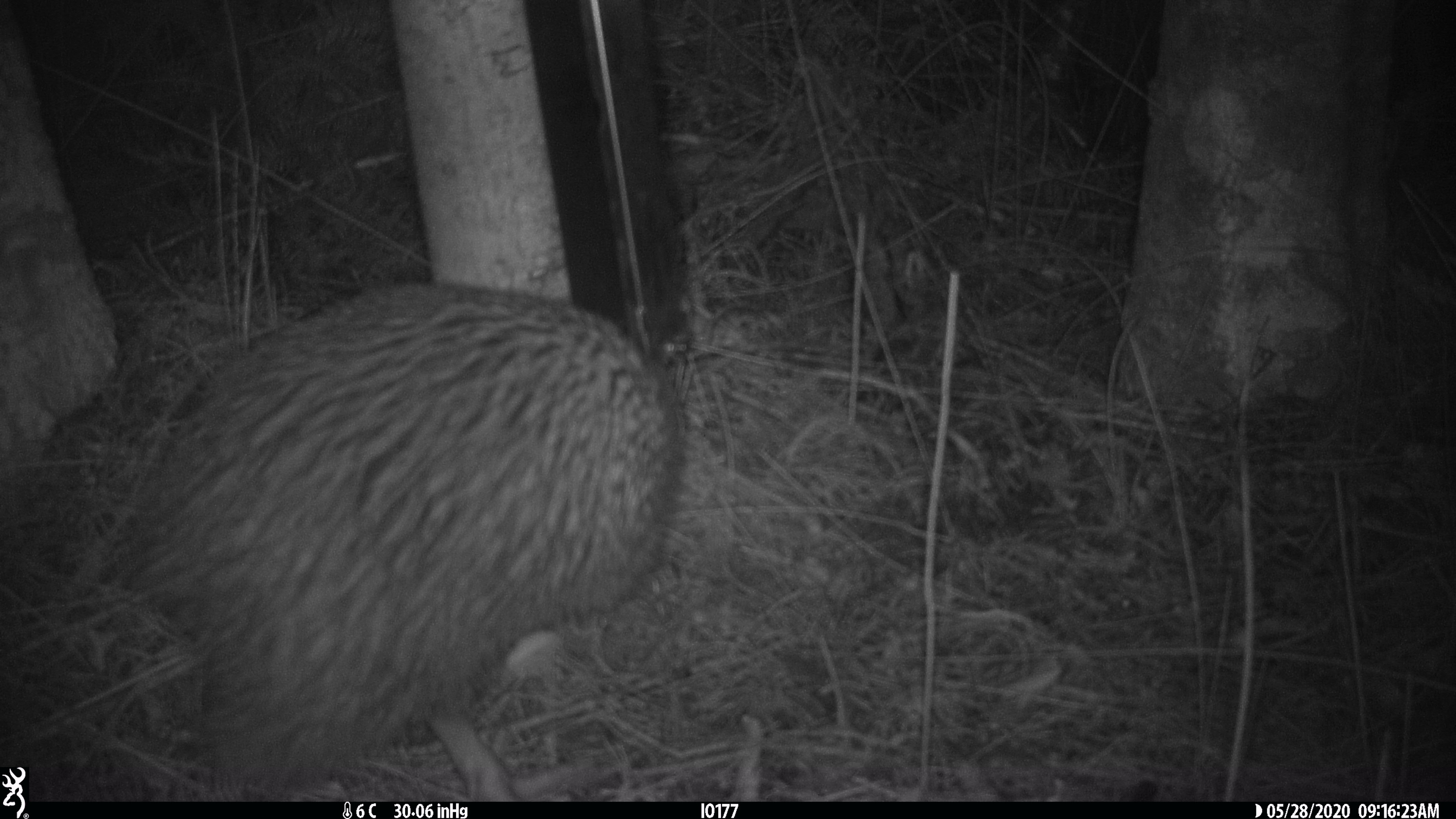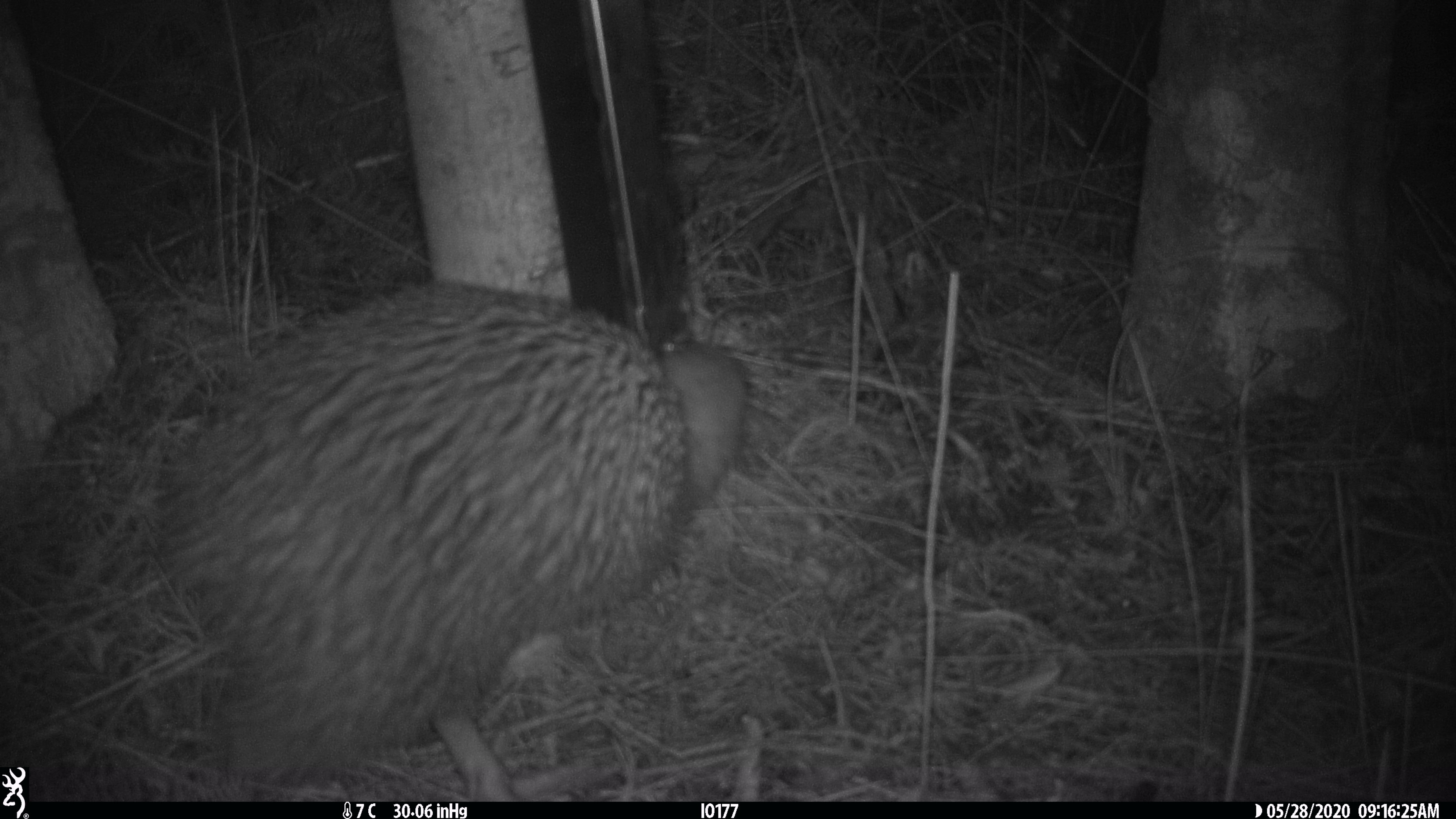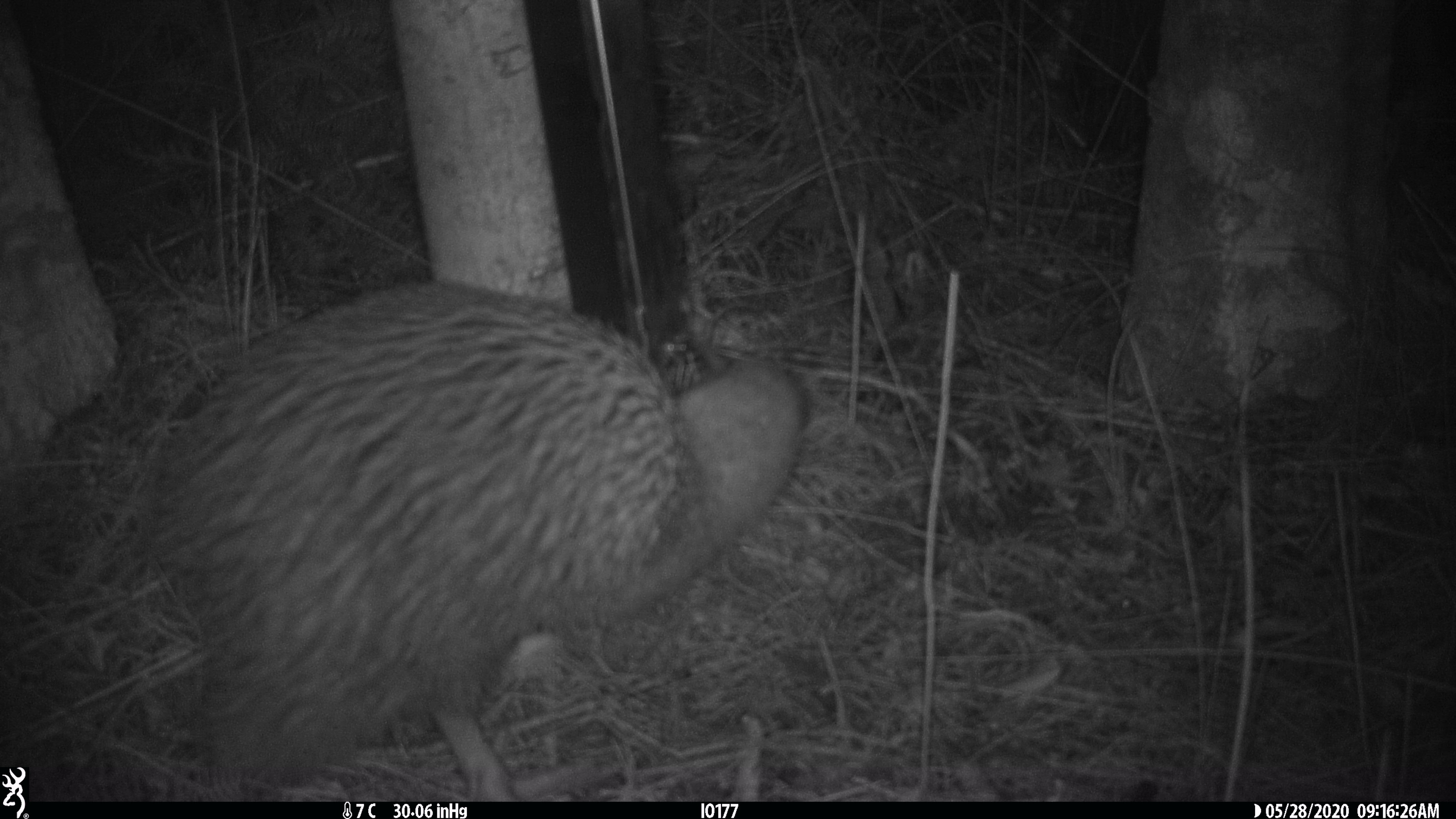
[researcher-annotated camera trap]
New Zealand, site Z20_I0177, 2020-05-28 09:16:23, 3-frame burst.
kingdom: Animalia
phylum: Chordata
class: Aves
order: Apterygiformes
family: Apterygidae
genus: Apteryx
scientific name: Apteryx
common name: kiwi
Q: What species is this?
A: Kiwi (Apteryx).